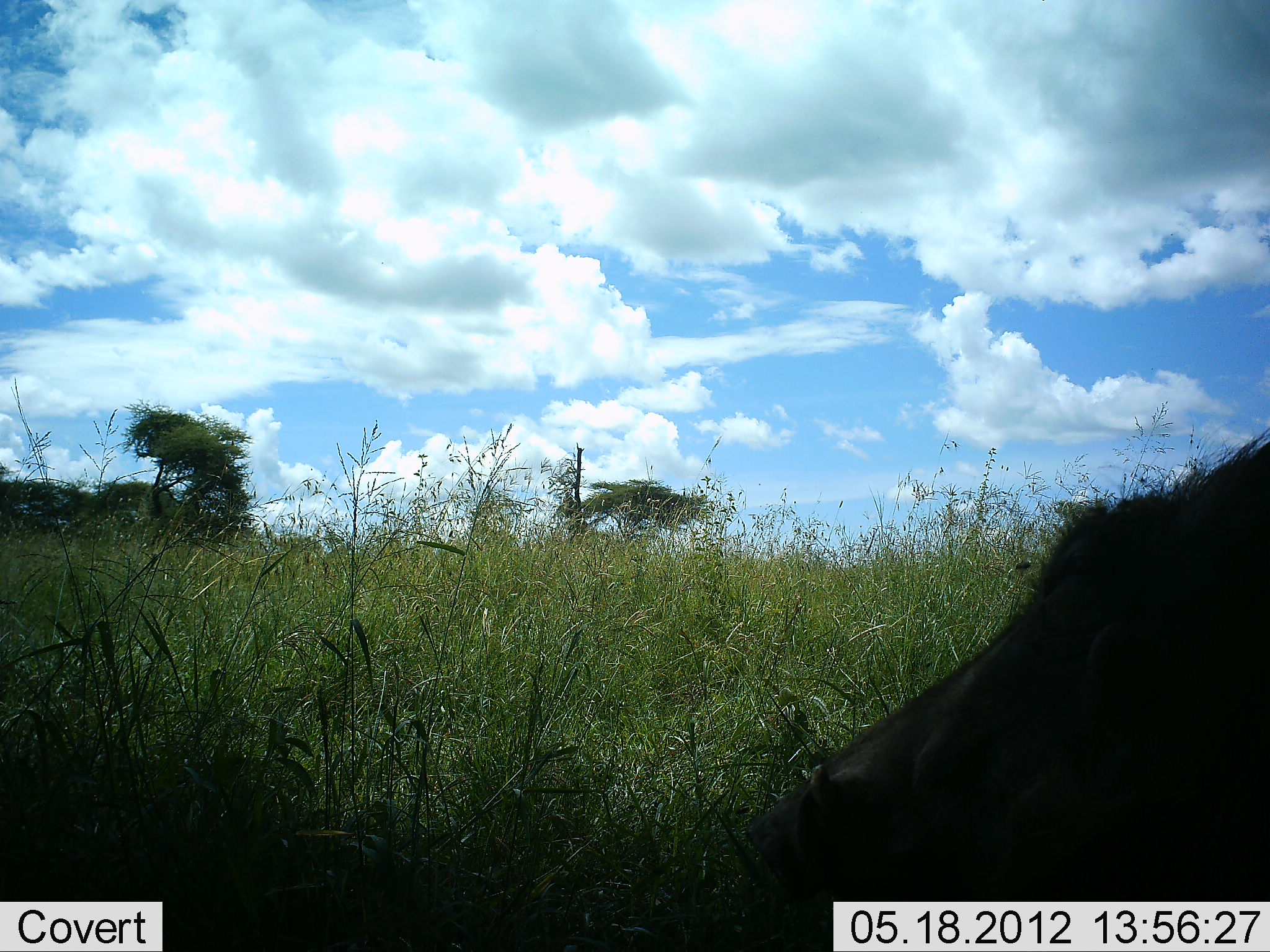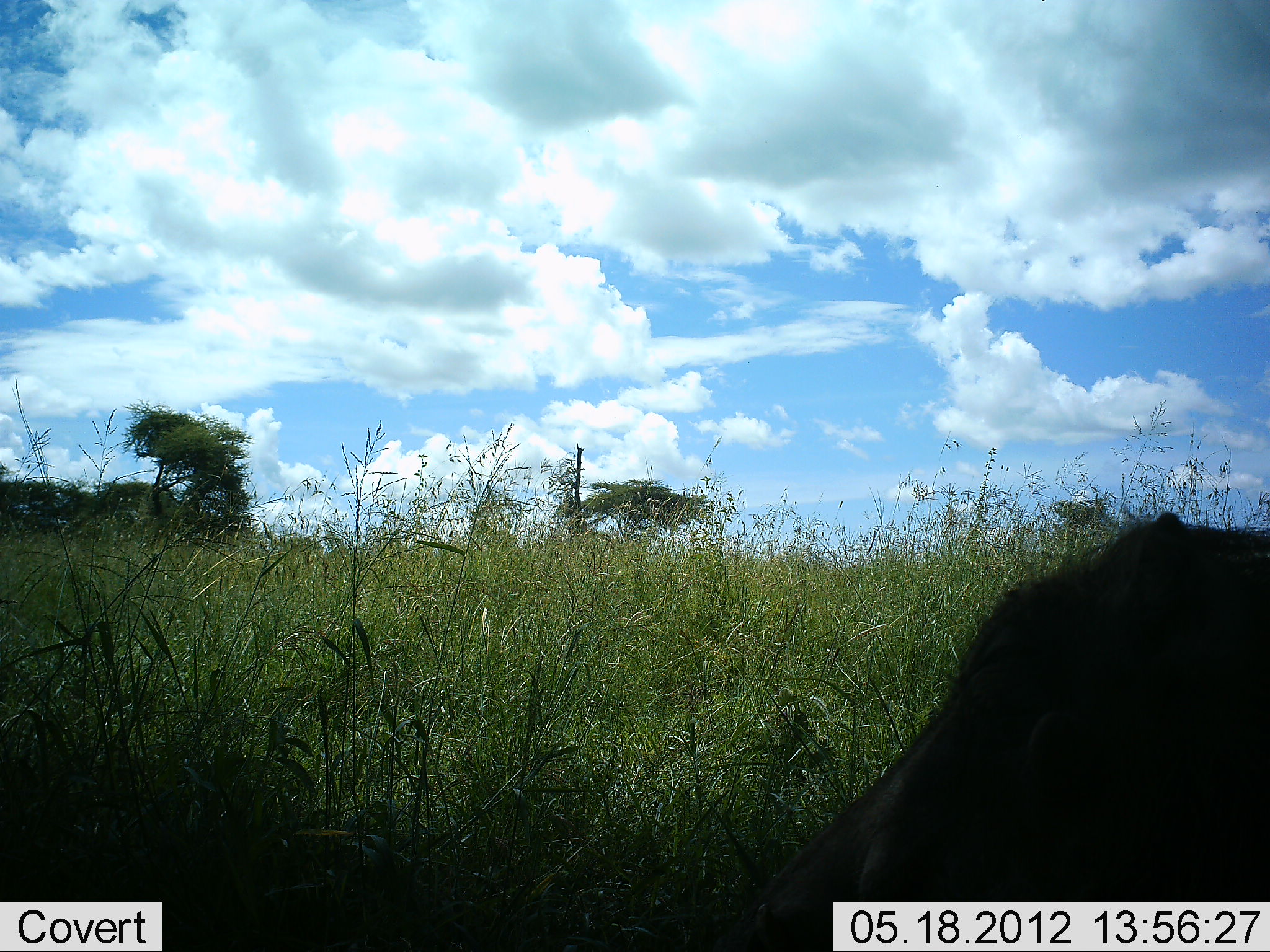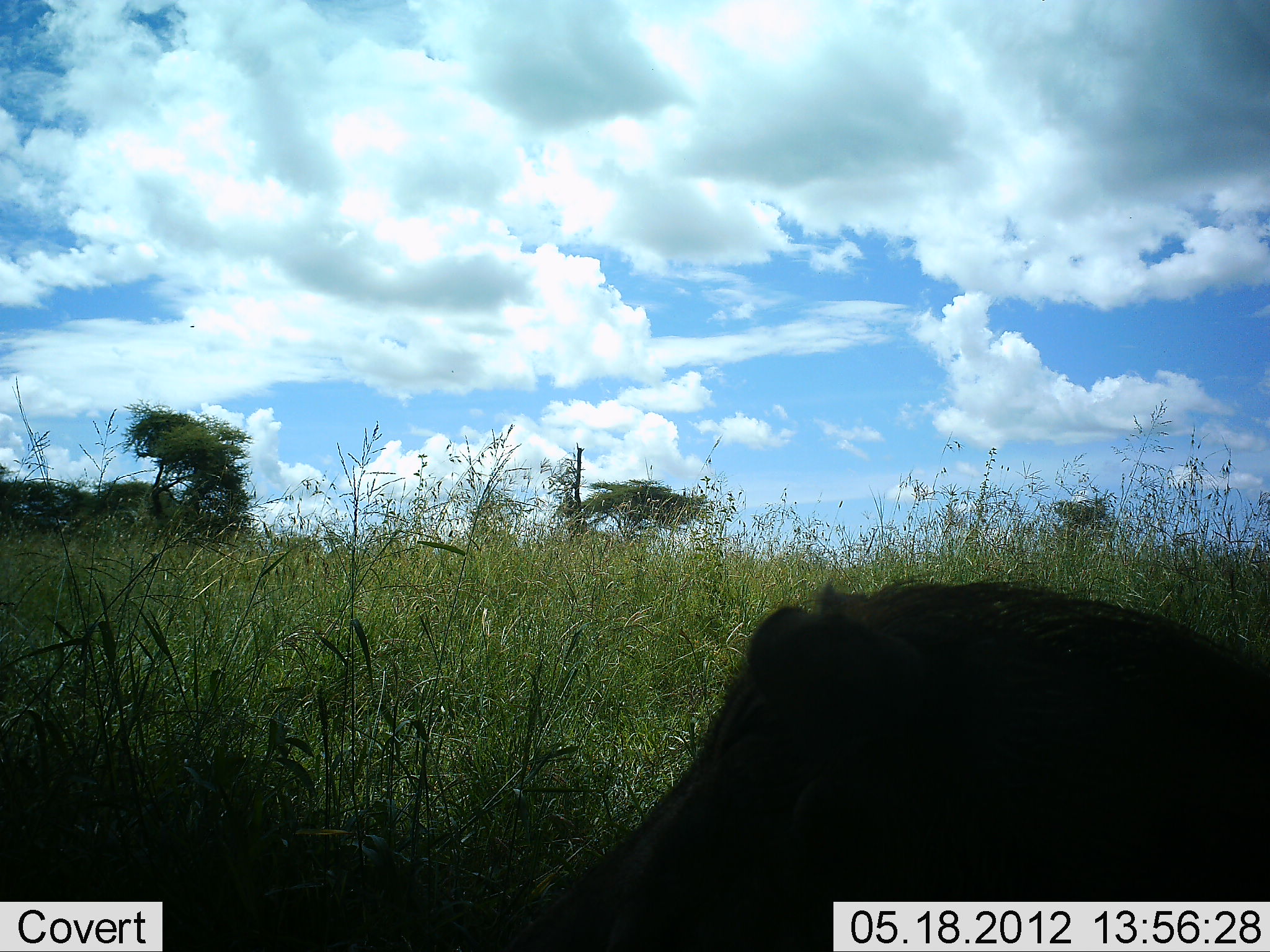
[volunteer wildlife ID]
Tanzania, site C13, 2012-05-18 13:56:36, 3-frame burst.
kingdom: Animalia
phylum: Chordata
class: Mammalia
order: Artiodactyla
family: Suidae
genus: Phacochoerus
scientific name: Phacochoerus africanus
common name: warthog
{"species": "warthog (Phacochoerus africanus)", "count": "1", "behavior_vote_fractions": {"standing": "38%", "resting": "0%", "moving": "43%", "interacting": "0%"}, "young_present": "0%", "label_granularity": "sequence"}